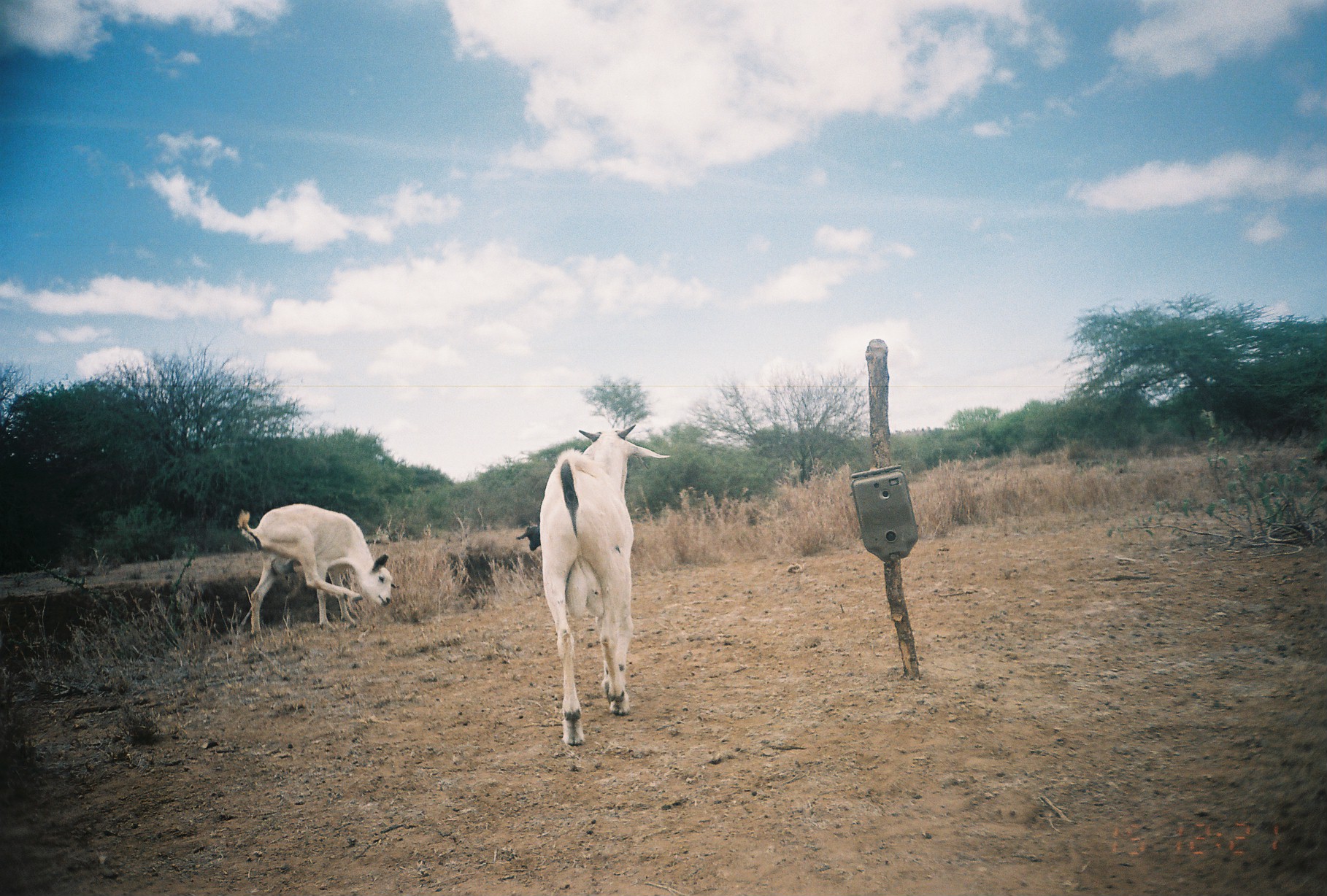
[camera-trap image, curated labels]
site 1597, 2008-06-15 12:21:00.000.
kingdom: Animalia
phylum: Chordata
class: Mammalia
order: Artiodactyla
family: Bovidae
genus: Capra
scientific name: Capra aegagrus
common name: wild goat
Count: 3.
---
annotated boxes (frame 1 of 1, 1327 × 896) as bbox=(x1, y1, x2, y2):
capra aegagrus: bbox=(539, 422, 671, 745); bbox=(236, 503, 400, 640); bbox=(515, 526, 540, 551)